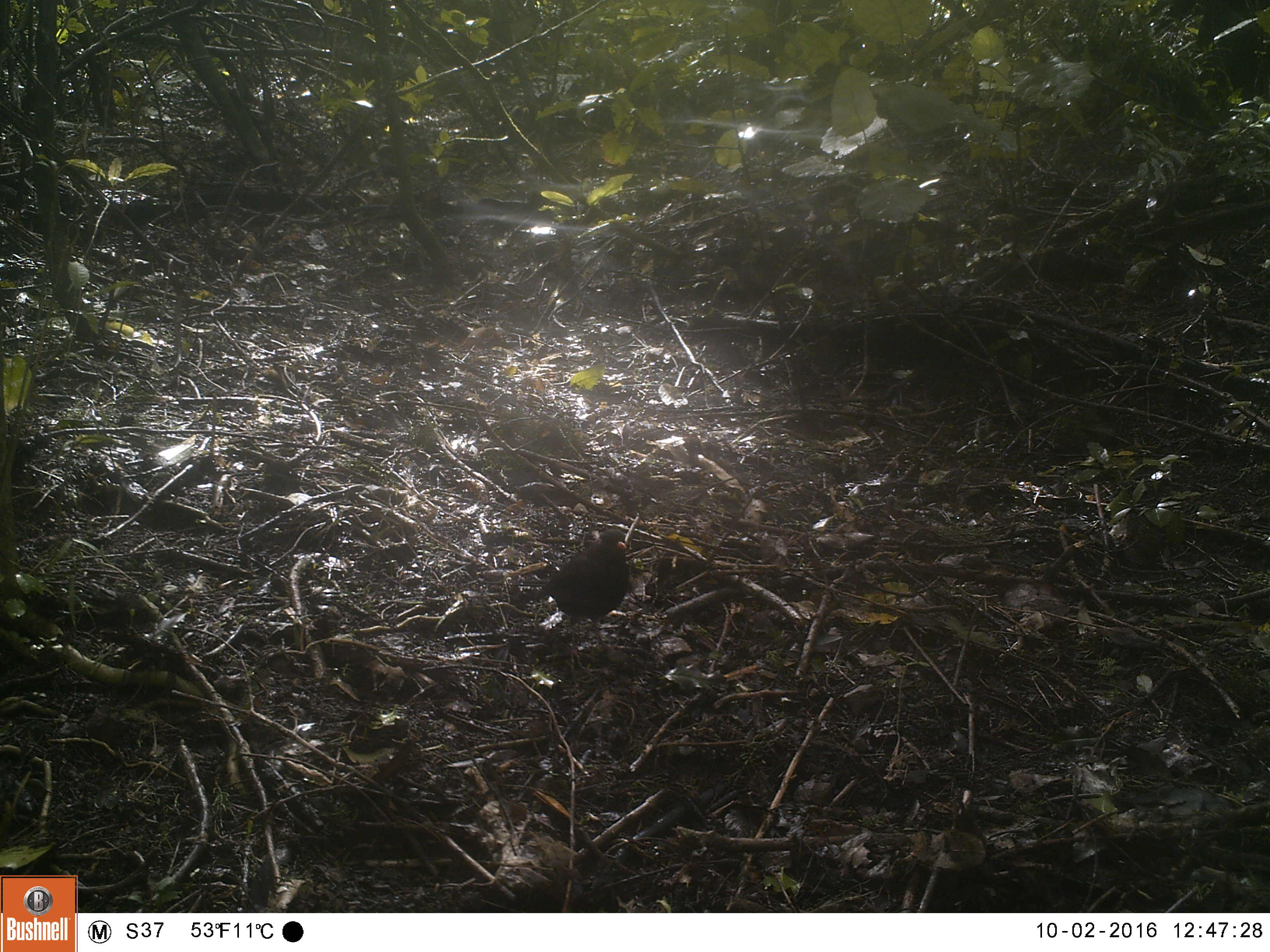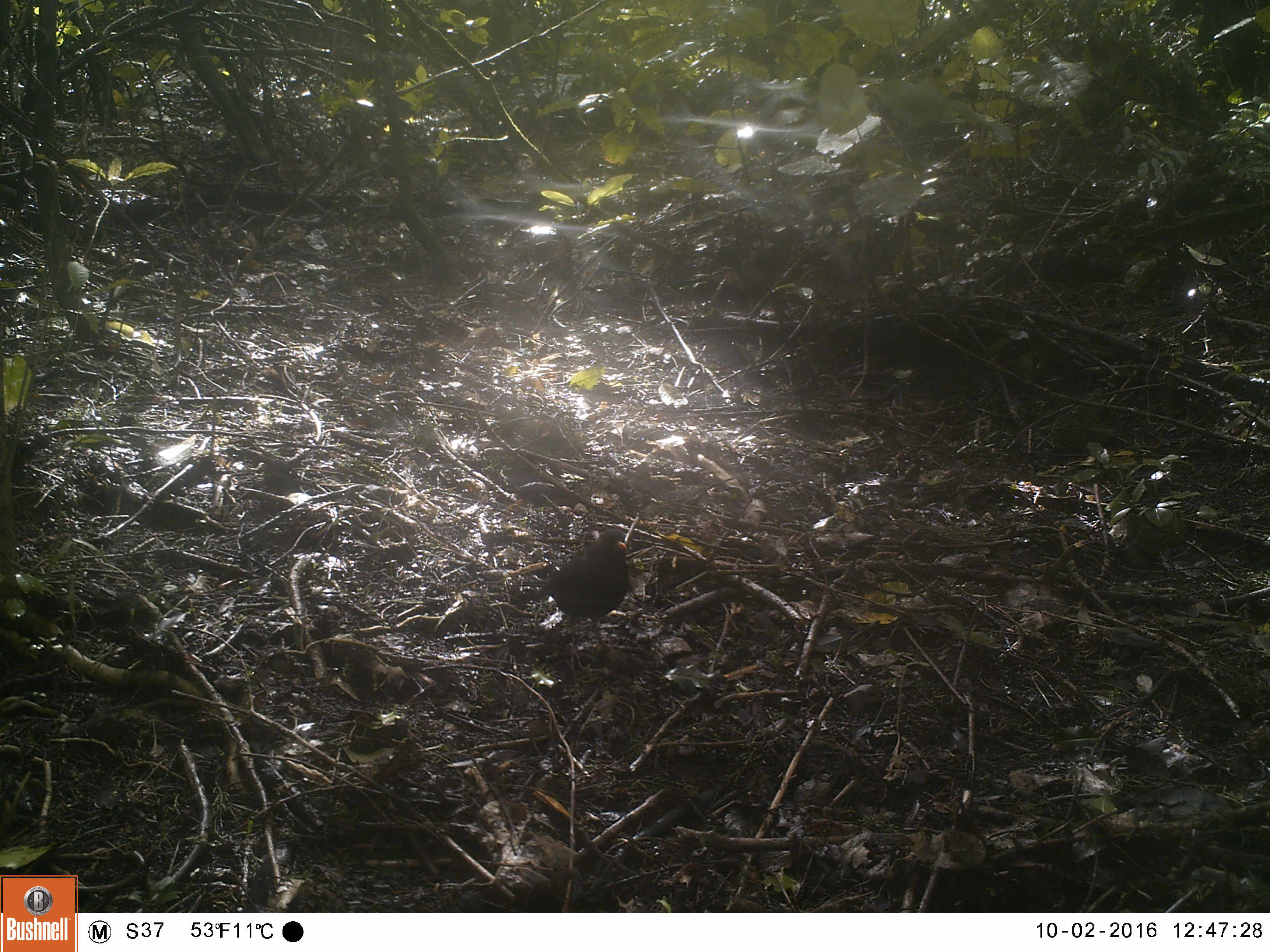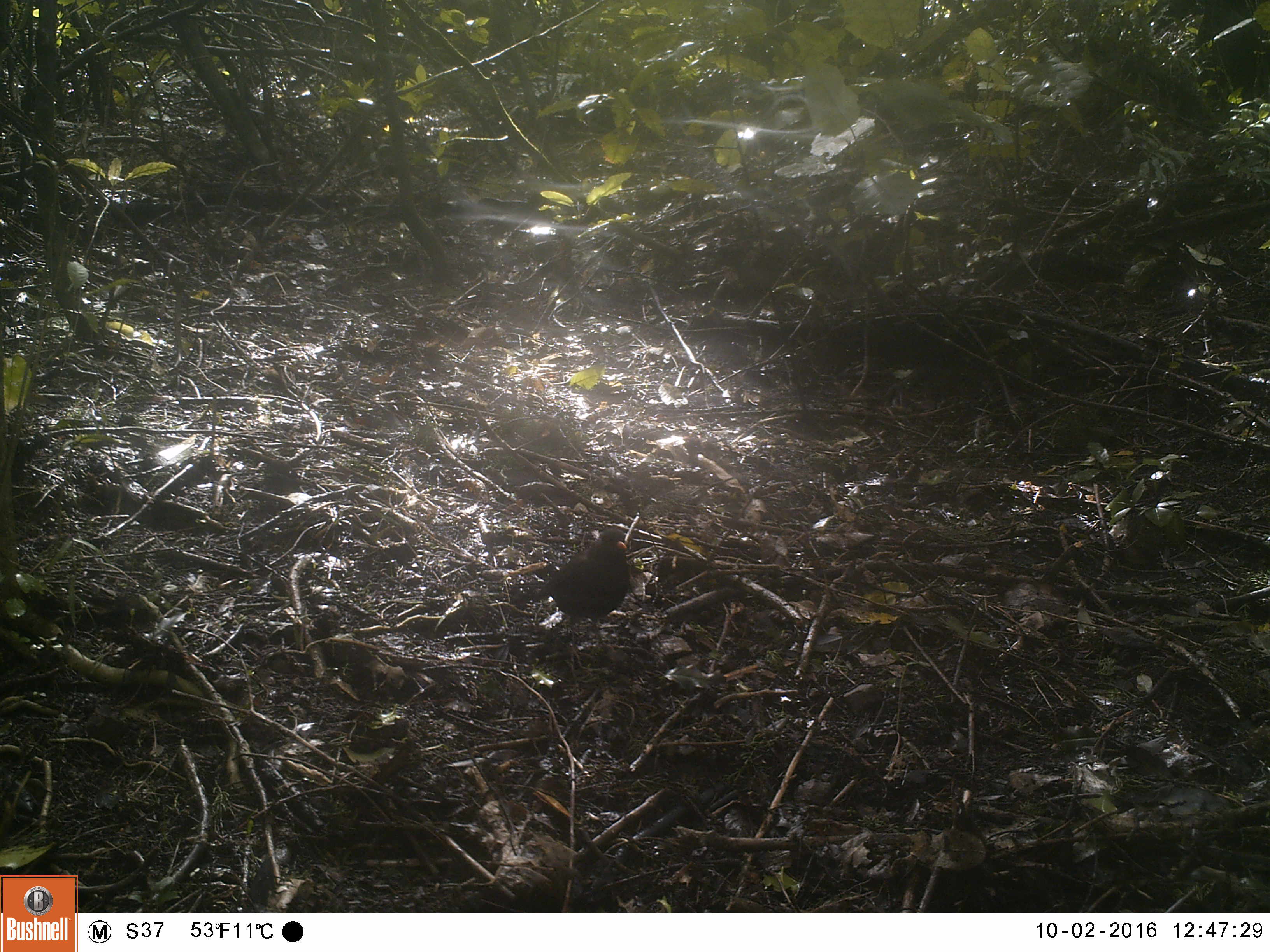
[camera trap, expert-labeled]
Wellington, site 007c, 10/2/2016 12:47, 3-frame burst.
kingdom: Animalia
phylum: Chordata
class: Aves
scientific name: Aves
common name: bird